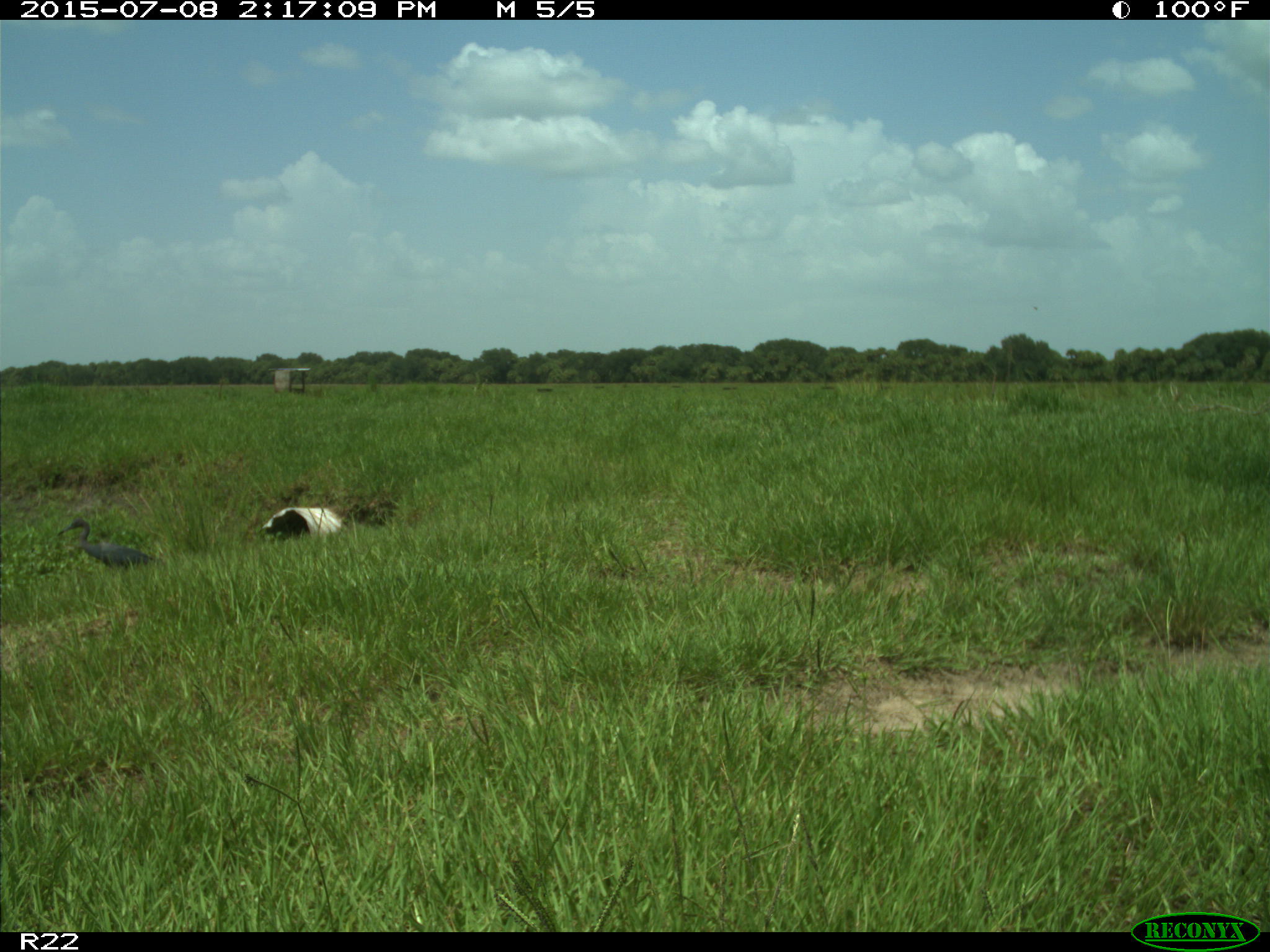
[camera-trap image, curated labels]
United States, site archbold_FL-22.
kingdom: Animalia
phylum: Chordata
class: Mammalia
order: Artiodactyla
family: Bovidae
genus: Bos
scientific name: Bos taurus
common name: domestic cow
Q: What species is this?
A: Bos taurus (domestic cow).